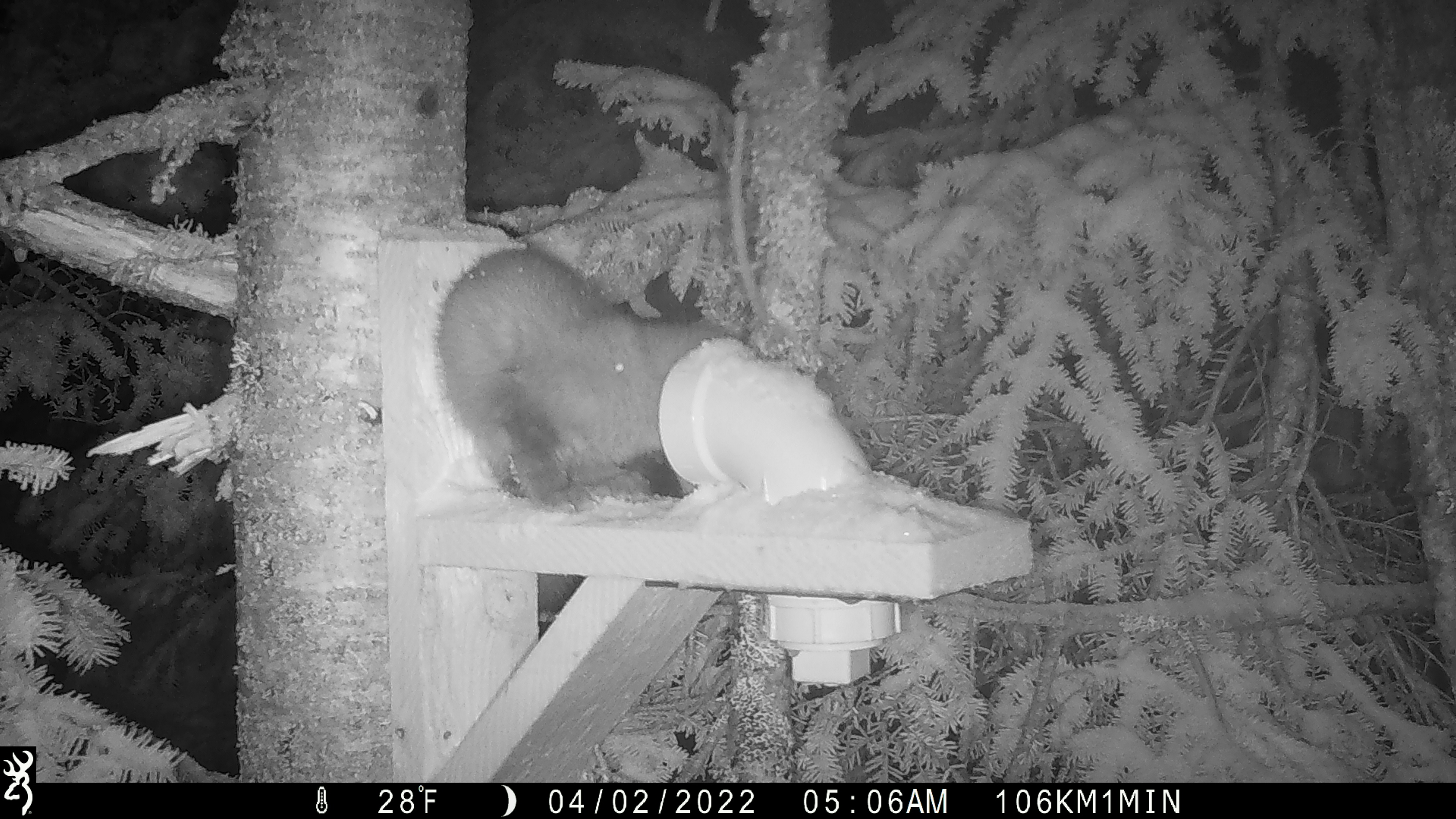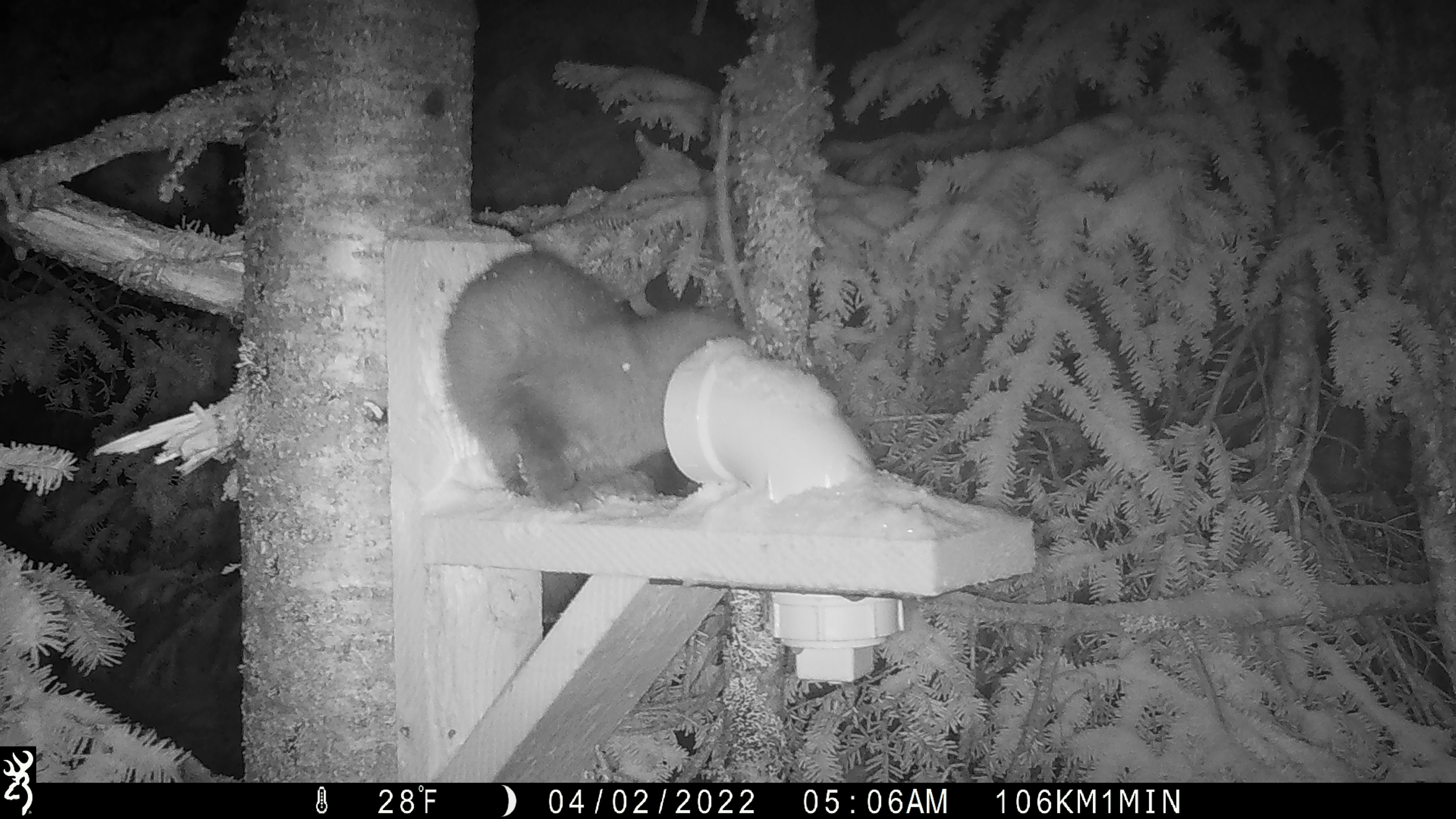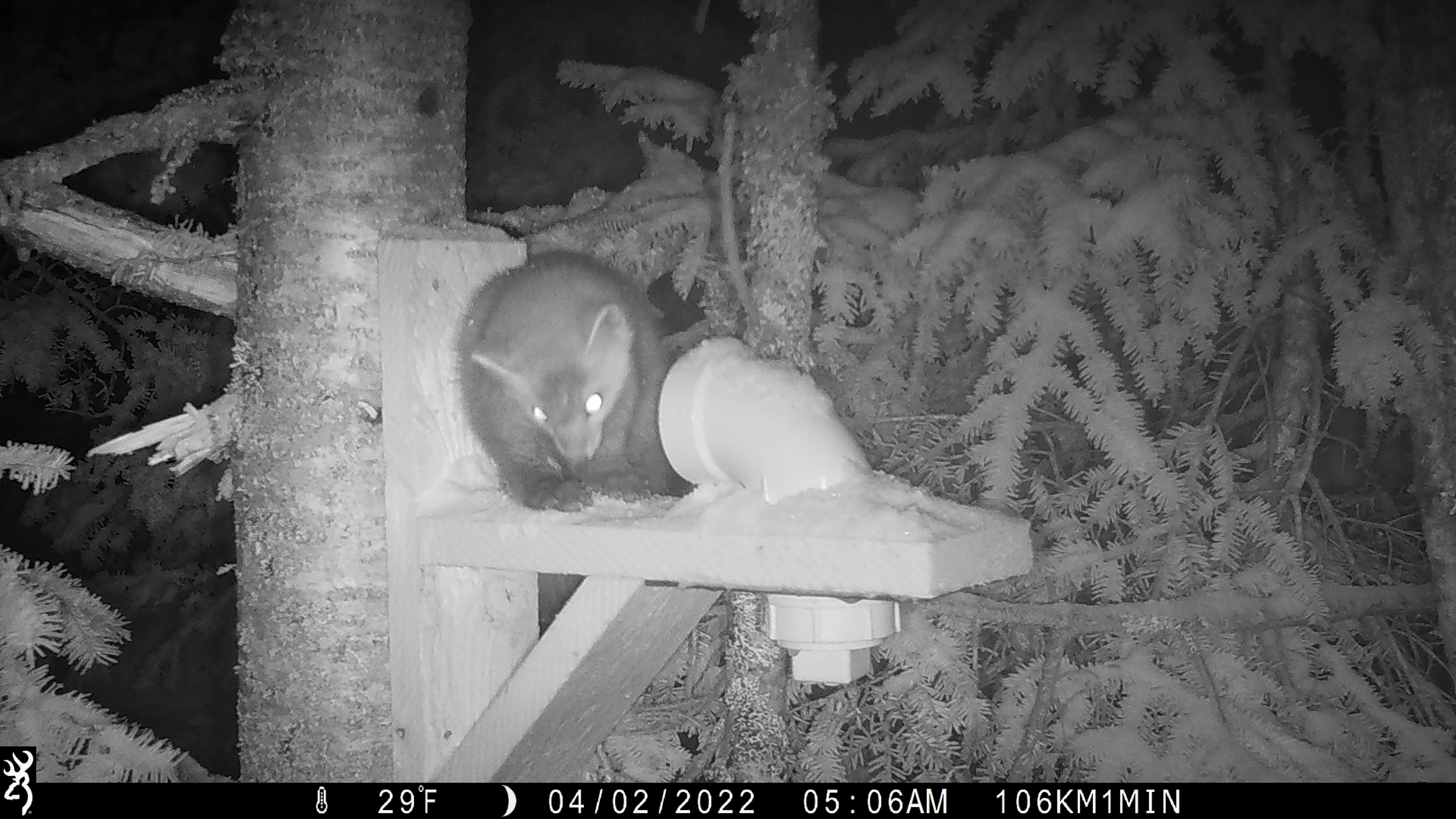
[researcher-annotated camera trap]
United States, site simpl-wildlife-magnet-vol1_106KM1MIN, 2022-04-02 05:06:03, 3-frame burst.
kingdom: Animalia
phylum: Chordata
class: Mammalia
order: Carnivora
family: Mustelidae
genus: Martes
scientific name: Martes americana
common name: american marten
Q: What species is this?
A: American marten (Martes americana).